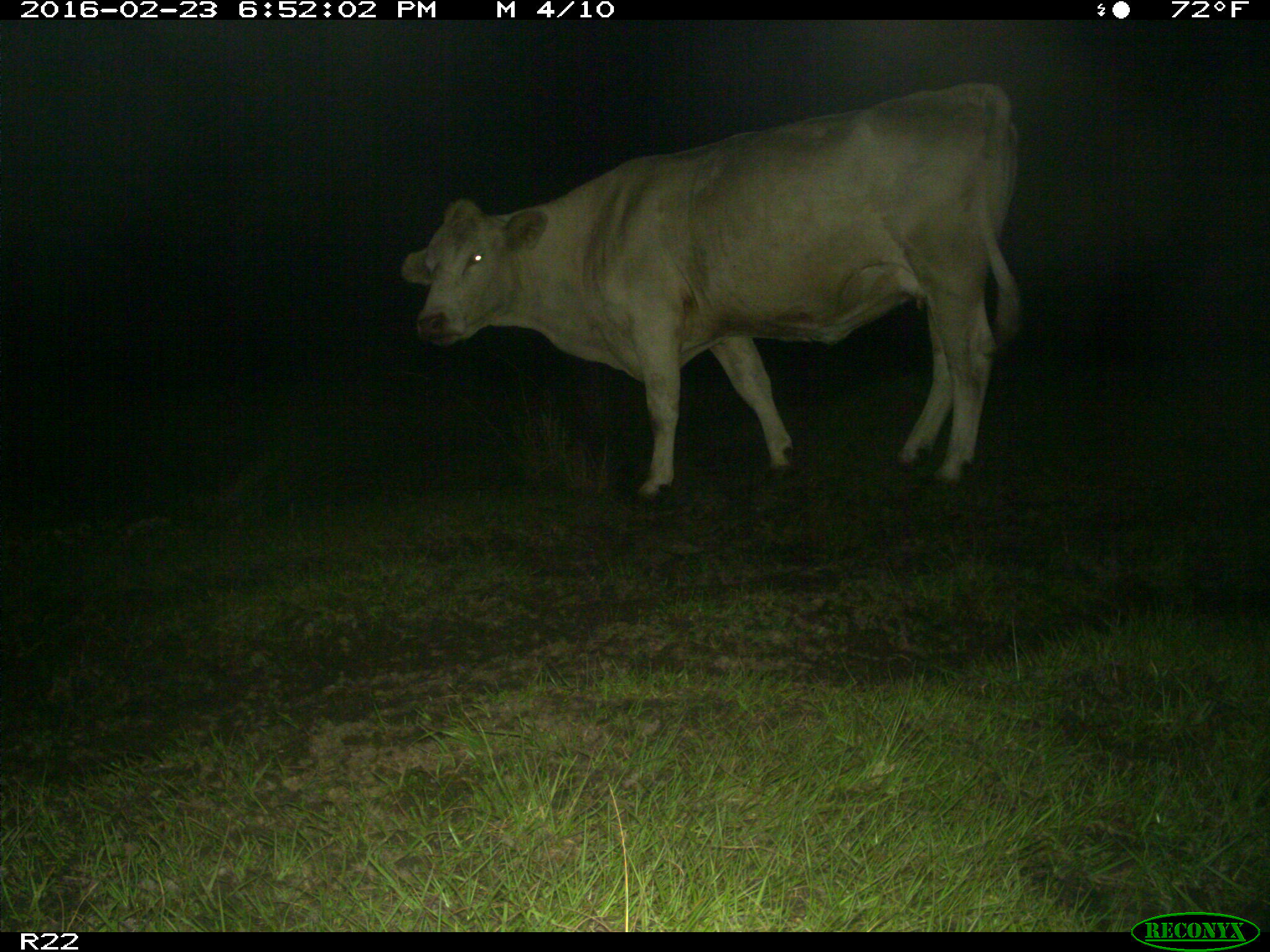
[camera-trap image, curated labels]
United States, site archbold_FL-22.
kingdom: Animalia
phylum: Chordata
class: Mammalia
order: Artiodactyla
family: Bovidae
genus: Bos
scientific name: Bos taurus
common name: domestic cow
Bos taurus (domestic cow).